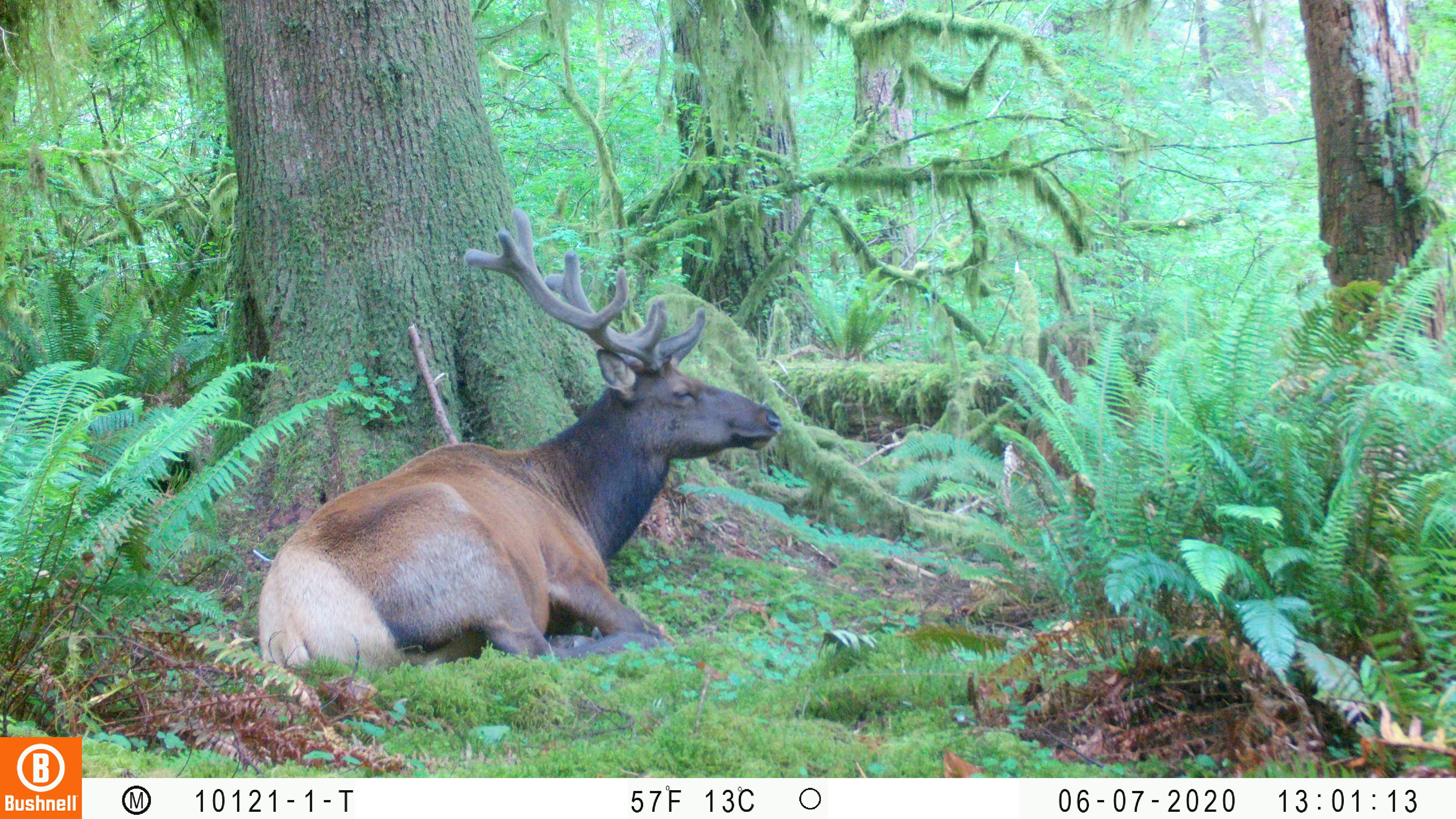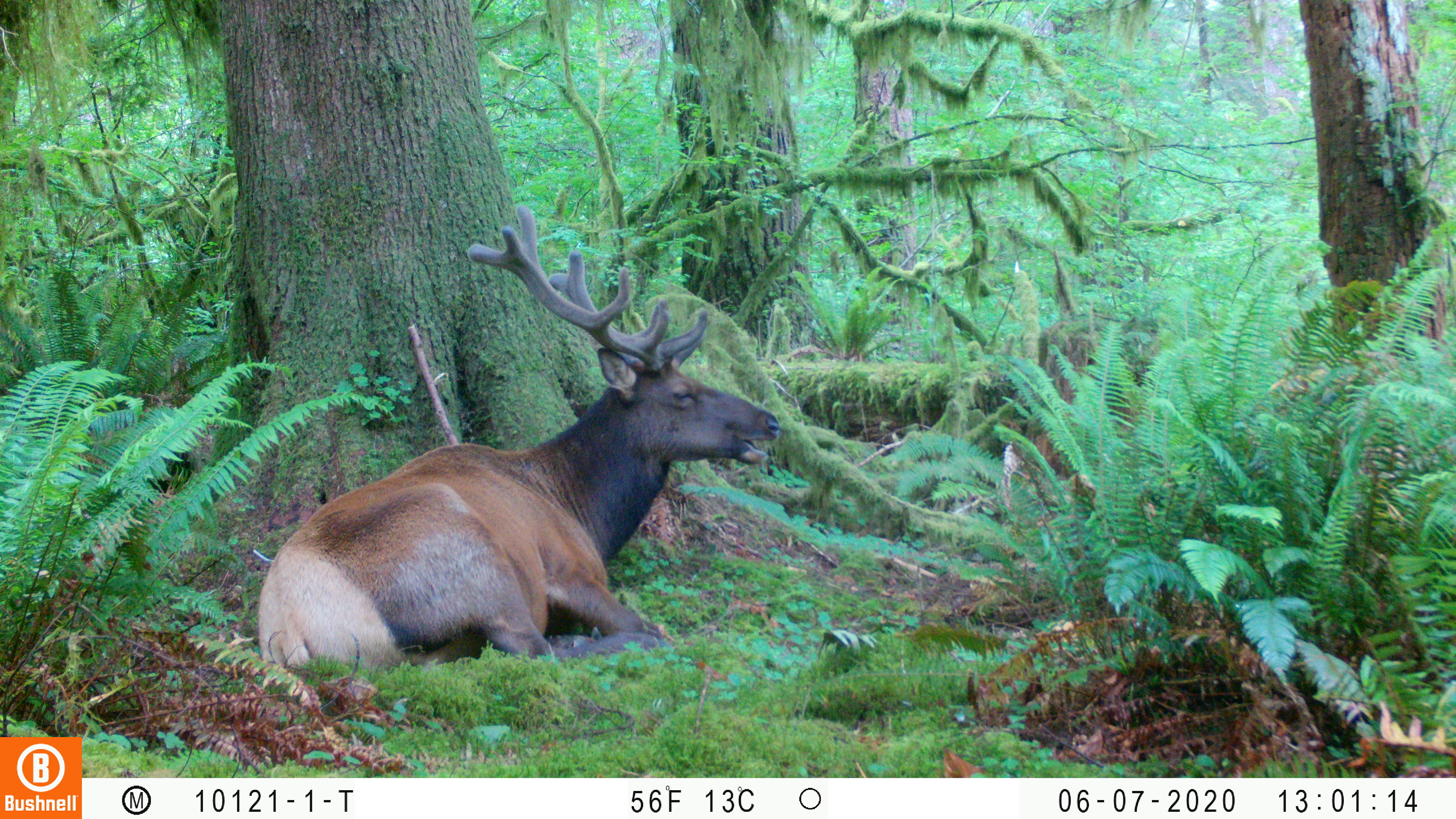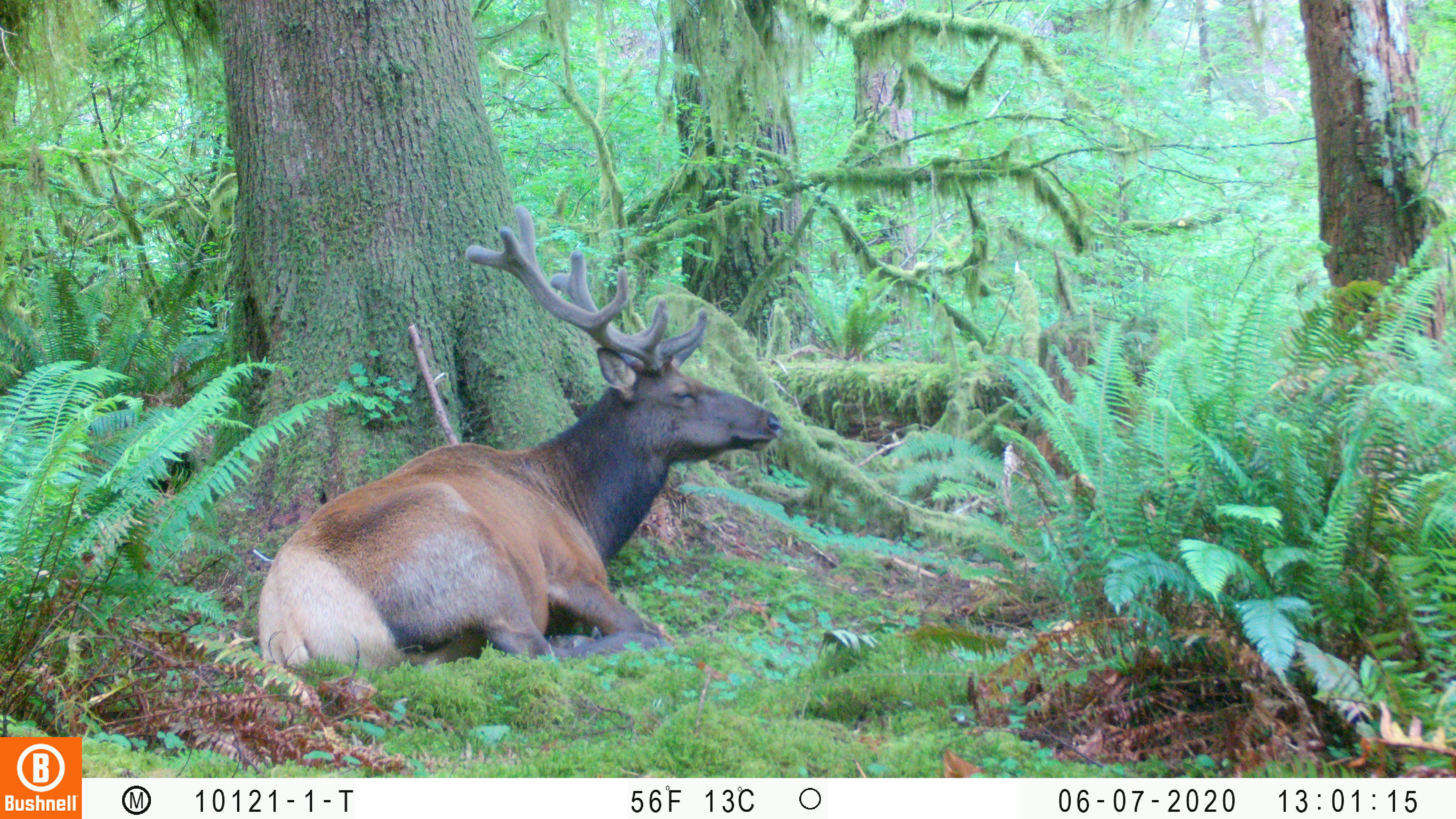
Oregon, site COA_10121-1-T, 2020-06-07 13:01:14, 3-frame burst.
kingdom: Animalia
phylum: Chordata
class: Mammalia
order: Artiodactyla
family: Cervidae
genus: Cervus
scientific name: Cervus canadensis roosevelti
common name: roosevelt elk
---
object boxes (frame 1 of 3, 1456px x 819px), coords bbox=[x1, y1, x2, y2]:
roosevelt elk: bbox=[253, 198, 785, 672]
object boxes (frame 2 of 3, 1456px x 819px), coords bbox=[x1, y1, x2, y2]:
roosevelt elk: bbox=[251, 190, 789, 668]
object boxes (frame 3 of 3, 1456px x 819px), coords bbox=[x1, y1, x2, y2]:
roosevelt elk: bbox=[253, 198, 783, 670]